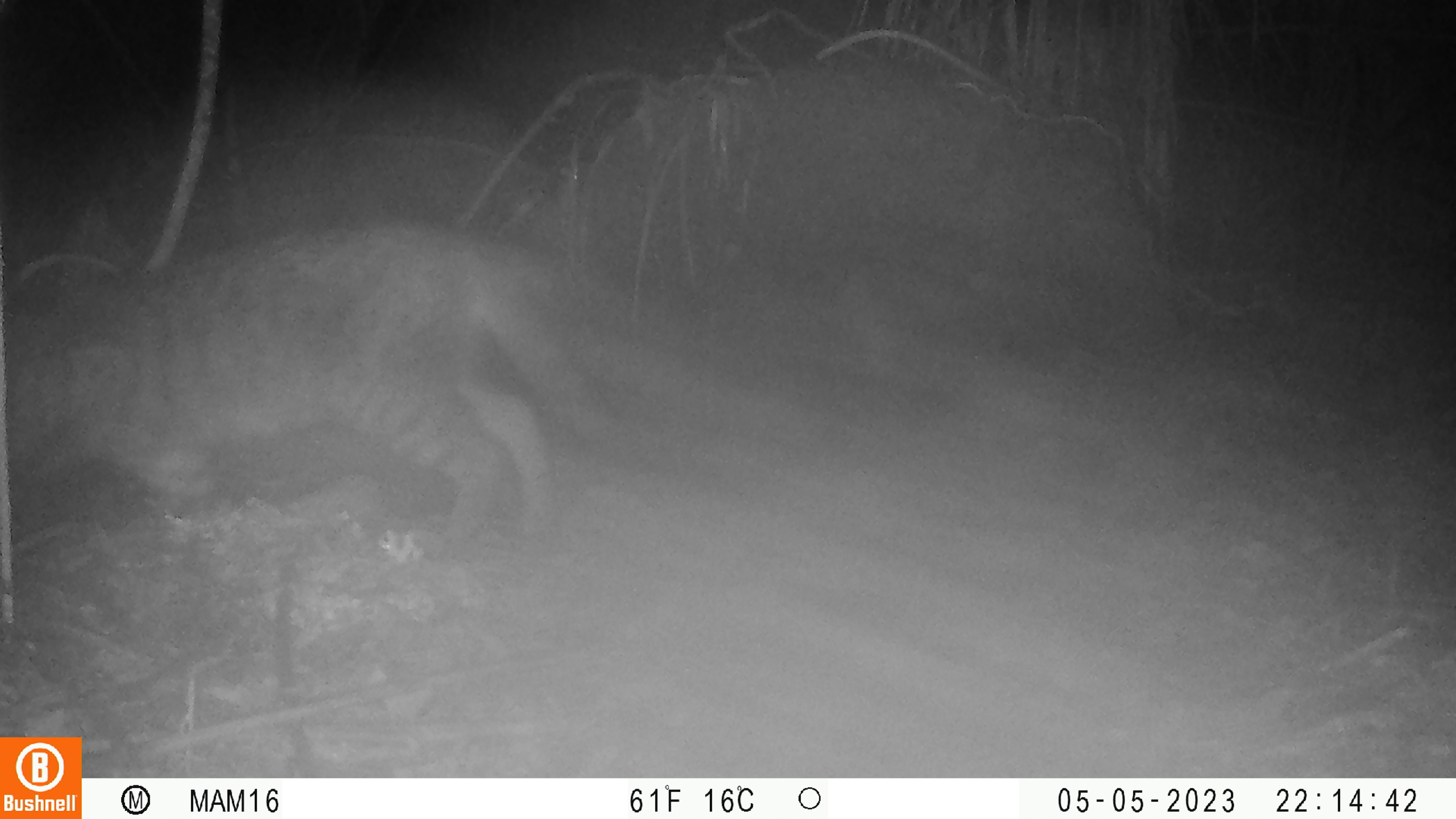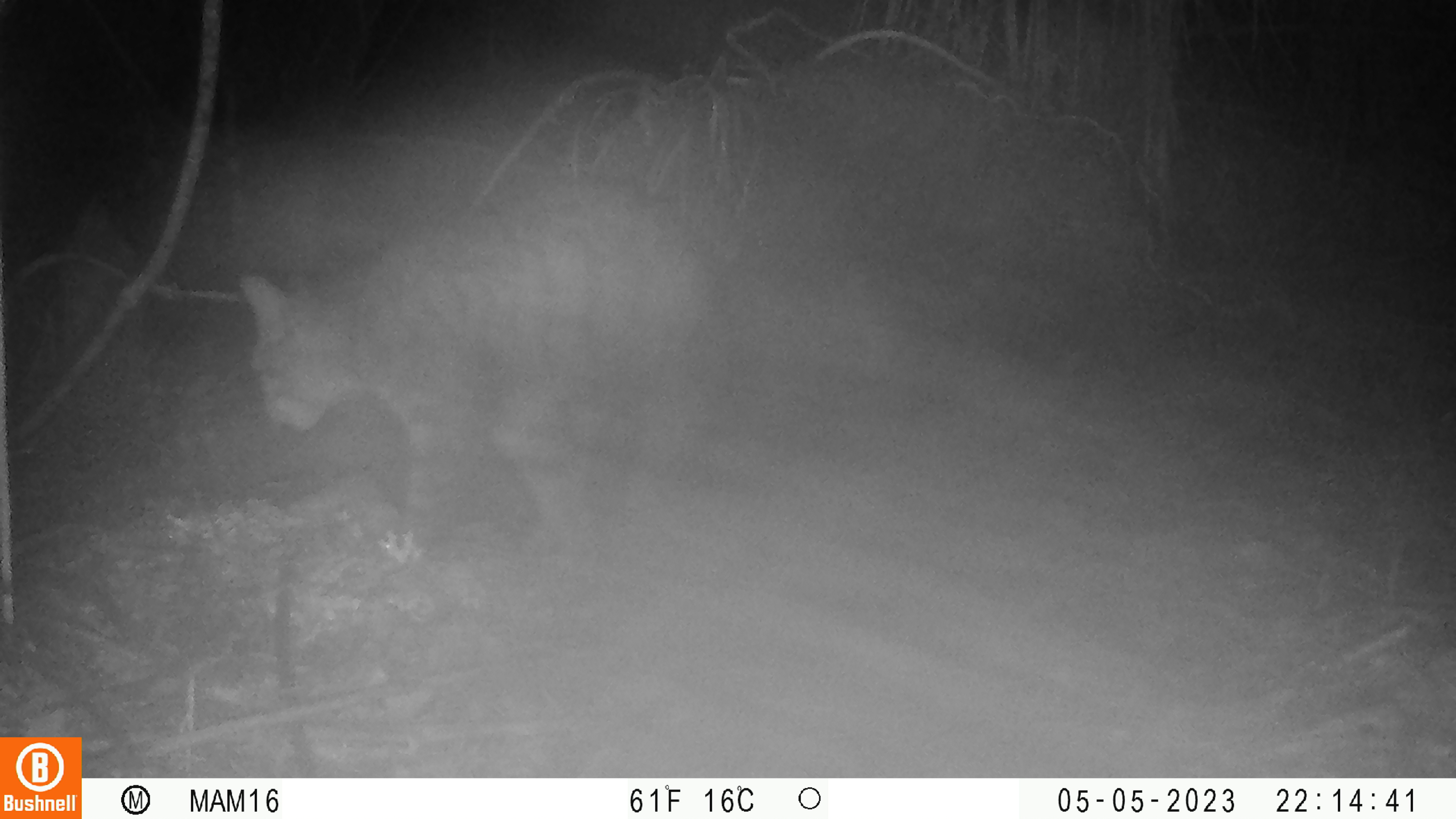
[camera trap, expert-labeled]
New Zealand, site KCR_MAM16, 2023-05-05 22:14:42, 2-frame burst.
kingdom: Animalia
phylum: Chordata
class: Mammalia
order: Carnivora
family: Felidae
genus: Felis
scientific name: Felis catus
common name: domestic cat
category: cat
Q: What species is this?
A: Cat (domestic cat) (Felis catus).